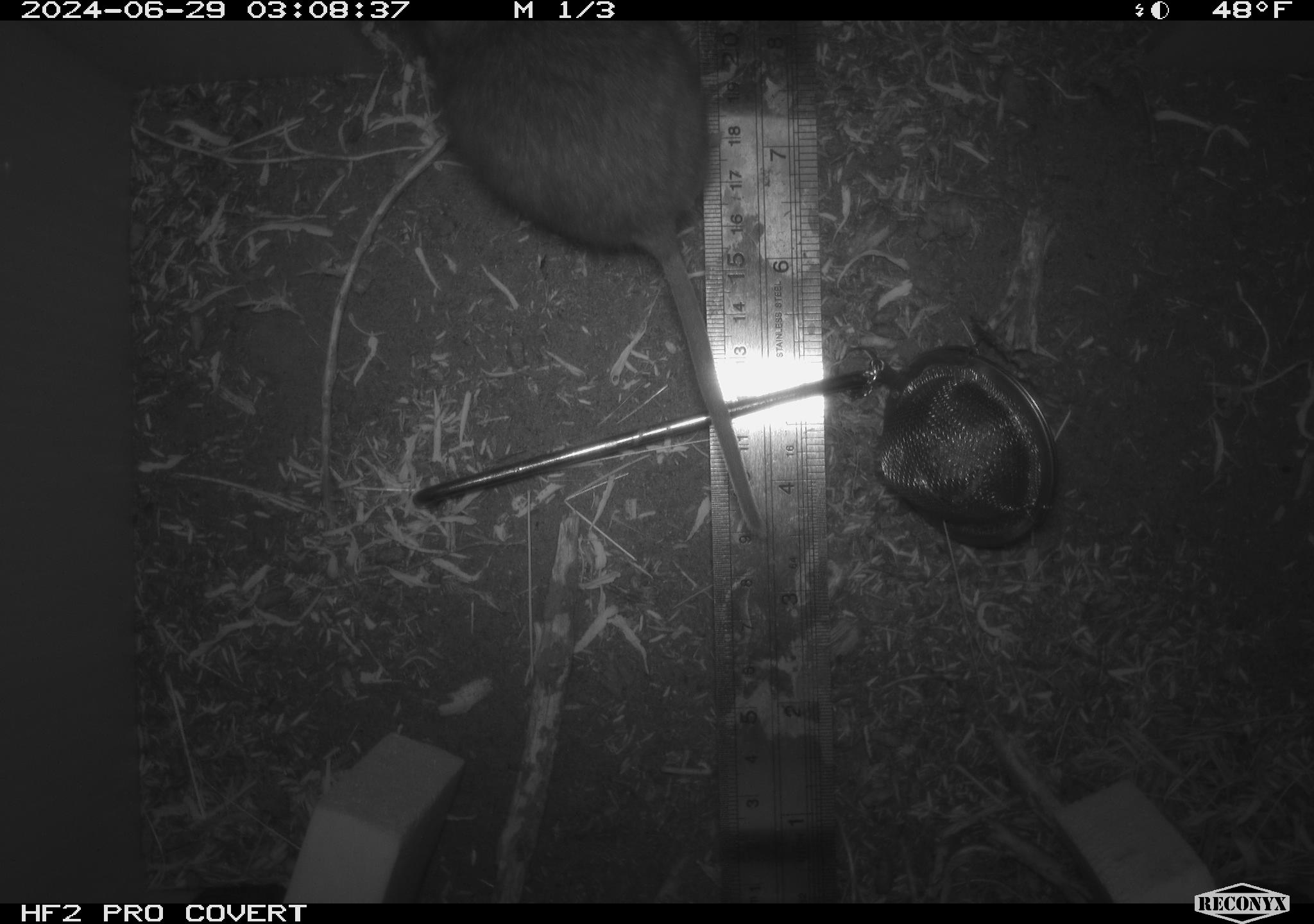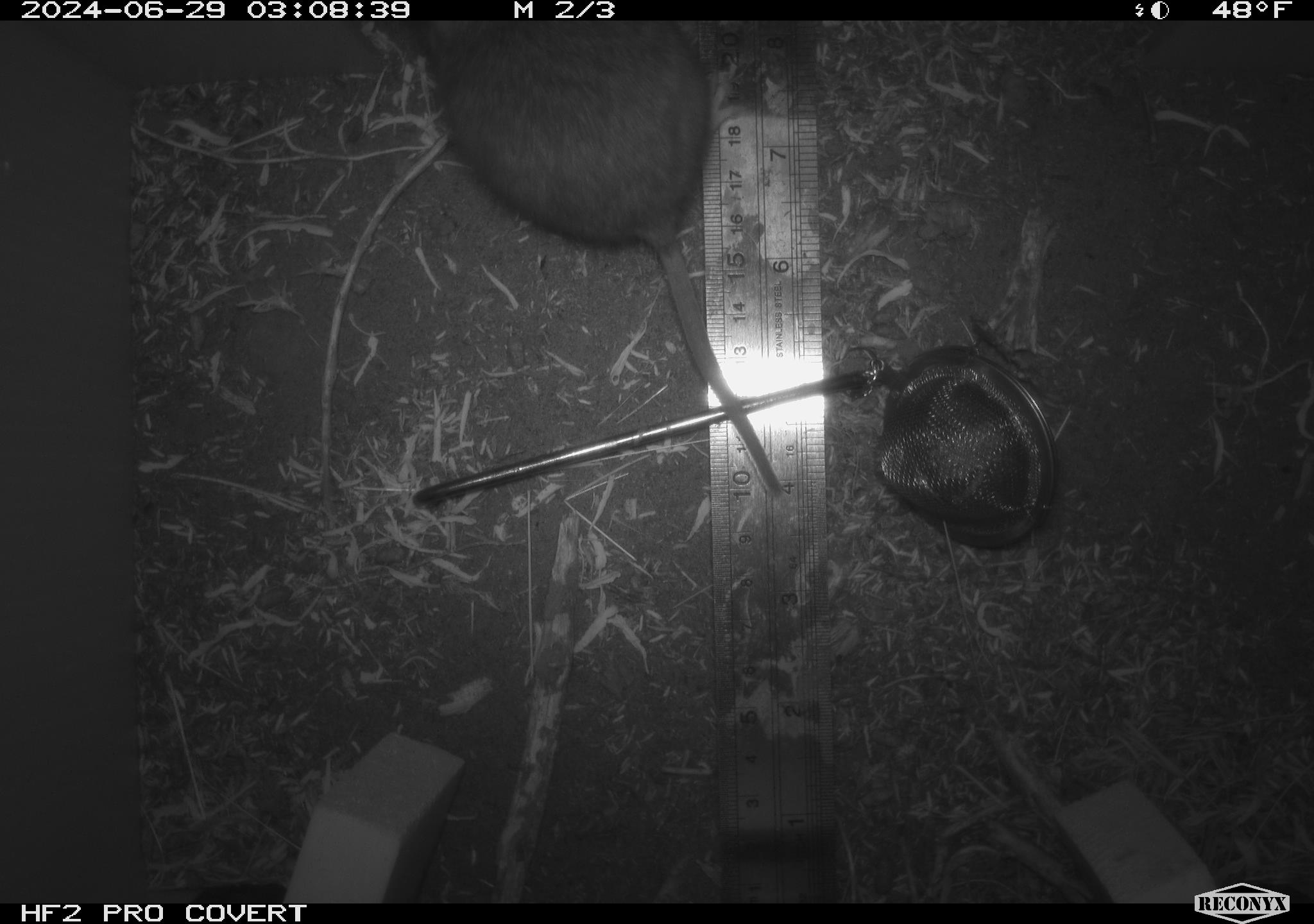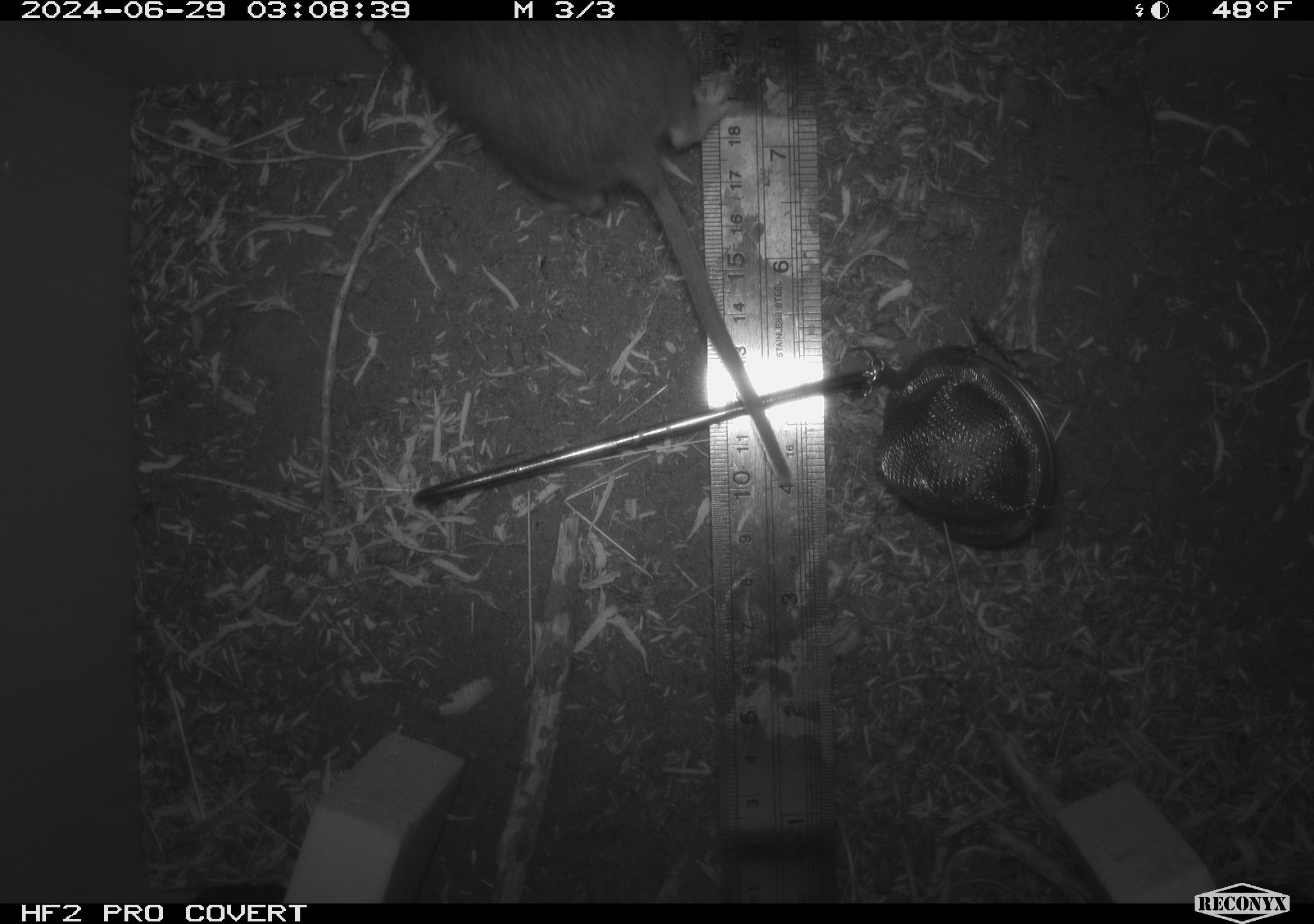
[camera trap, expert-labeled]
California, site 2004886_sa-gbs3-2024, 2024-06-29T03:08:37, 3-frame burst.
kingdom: Animalia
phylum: Chordata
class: Mammalia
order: Rodentia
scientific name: Rodentia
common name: mouse species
Mouse species (Rodentia).